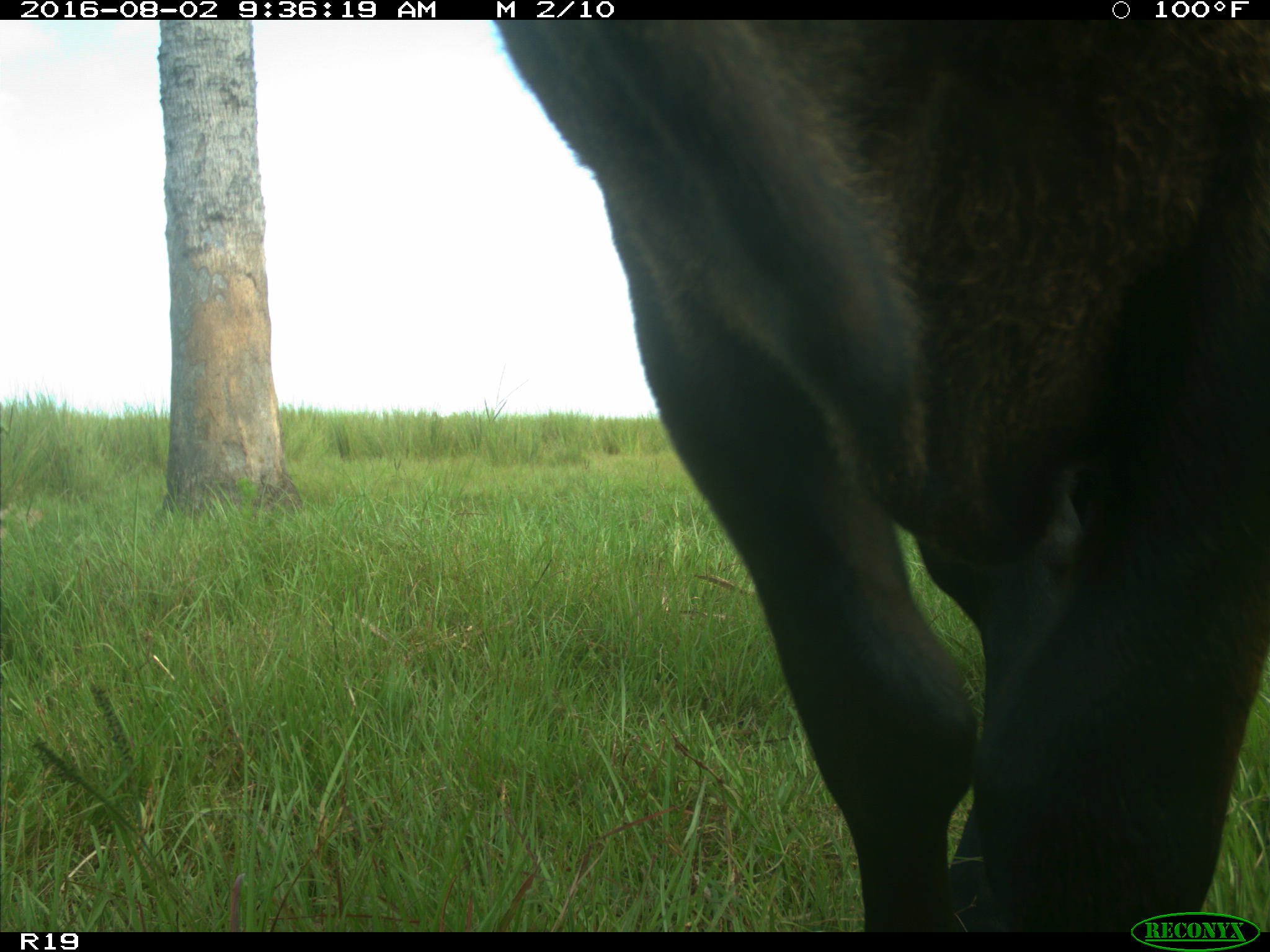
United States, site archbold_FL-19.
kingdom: Animalia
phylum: Chordata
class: Mammalia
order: Artiodactyla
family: Bovidae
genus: Bos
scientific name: Bos taurus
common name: domestic cow